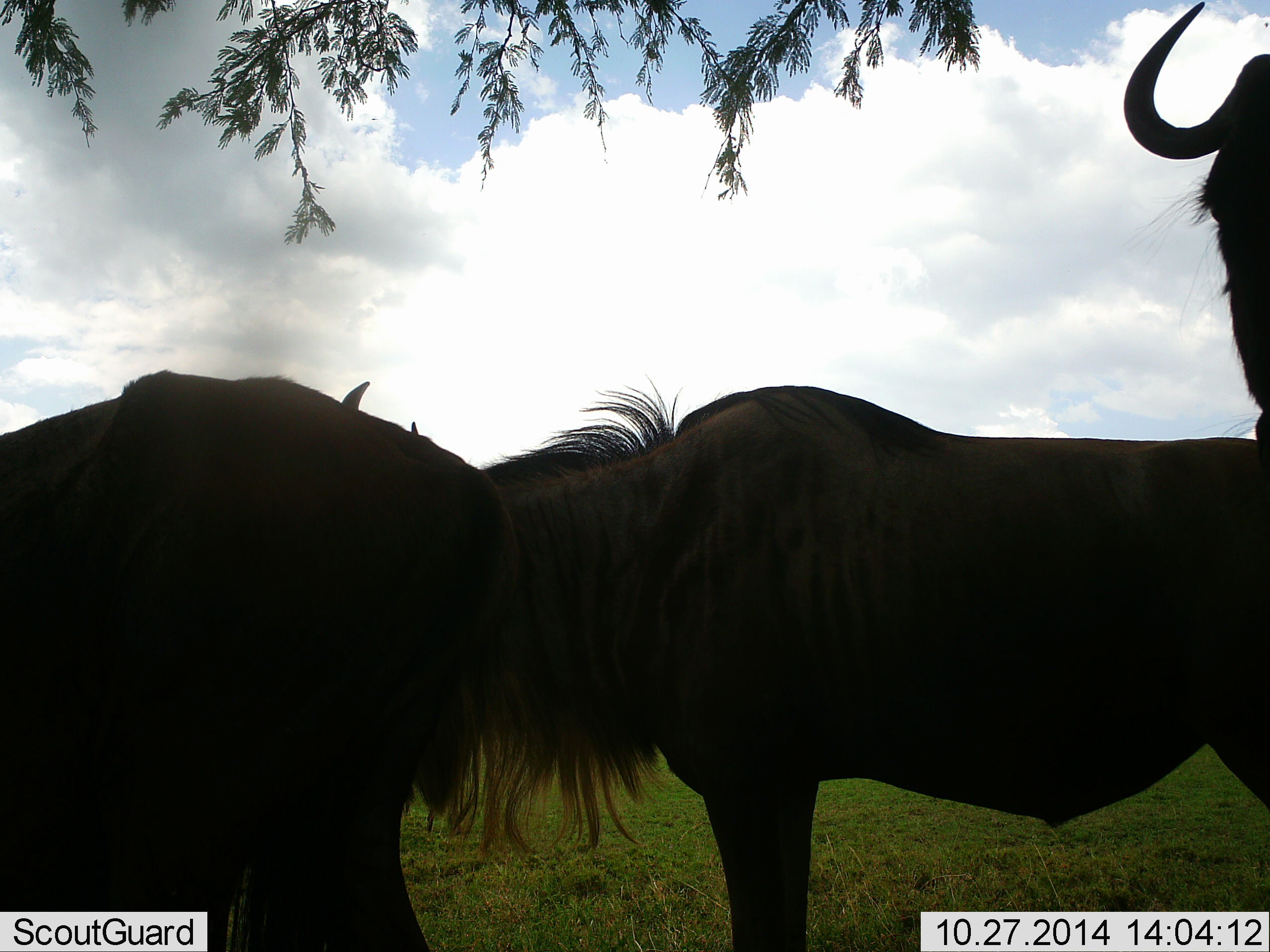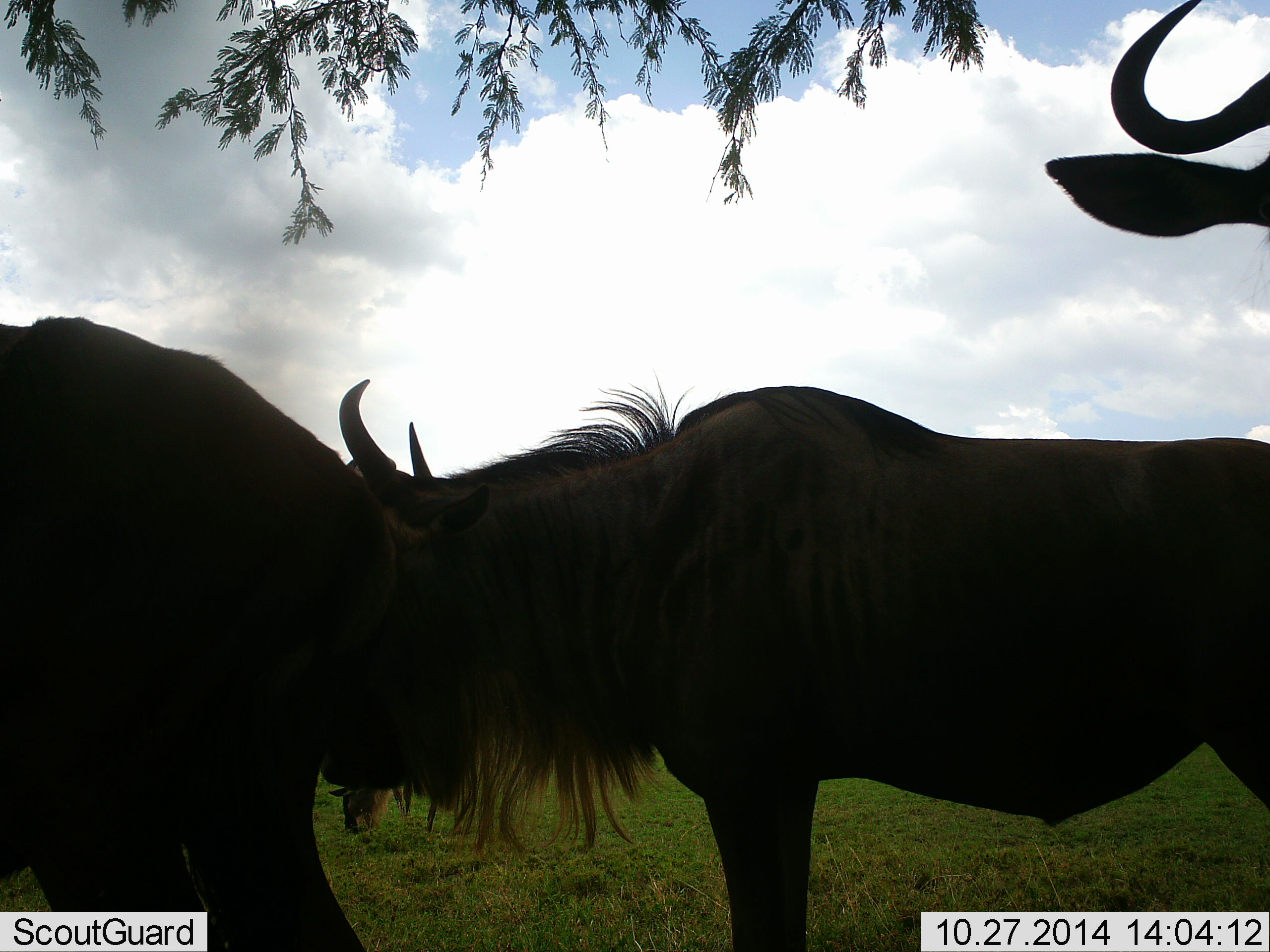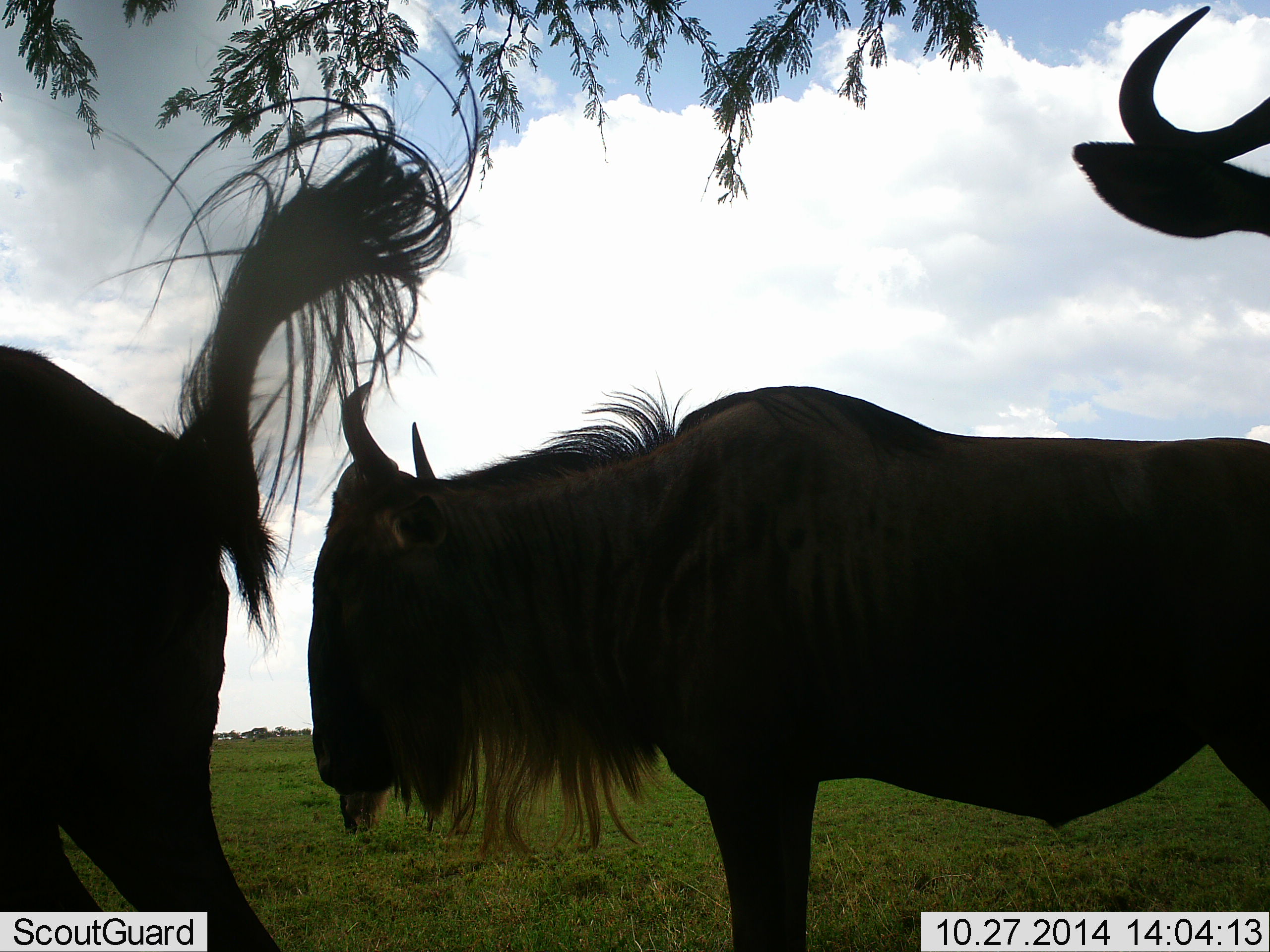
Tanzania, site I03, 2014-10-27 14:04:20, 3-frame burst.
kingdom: Animalia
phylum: Chordata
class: Mammalia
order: Artiodactyla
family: Bovidae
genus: Connochaetes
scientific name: Connochaetes taurinus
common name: blue wildebeest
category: wildebeest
Wildebeest (blue wildebeest) (Connochaetes taurinus), count 3. Behavior (volunteer vote fractions): standing 100%, resting 0%, moving 30%, interacting 0%. Young present (vote fraction): 0%. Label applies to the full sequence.